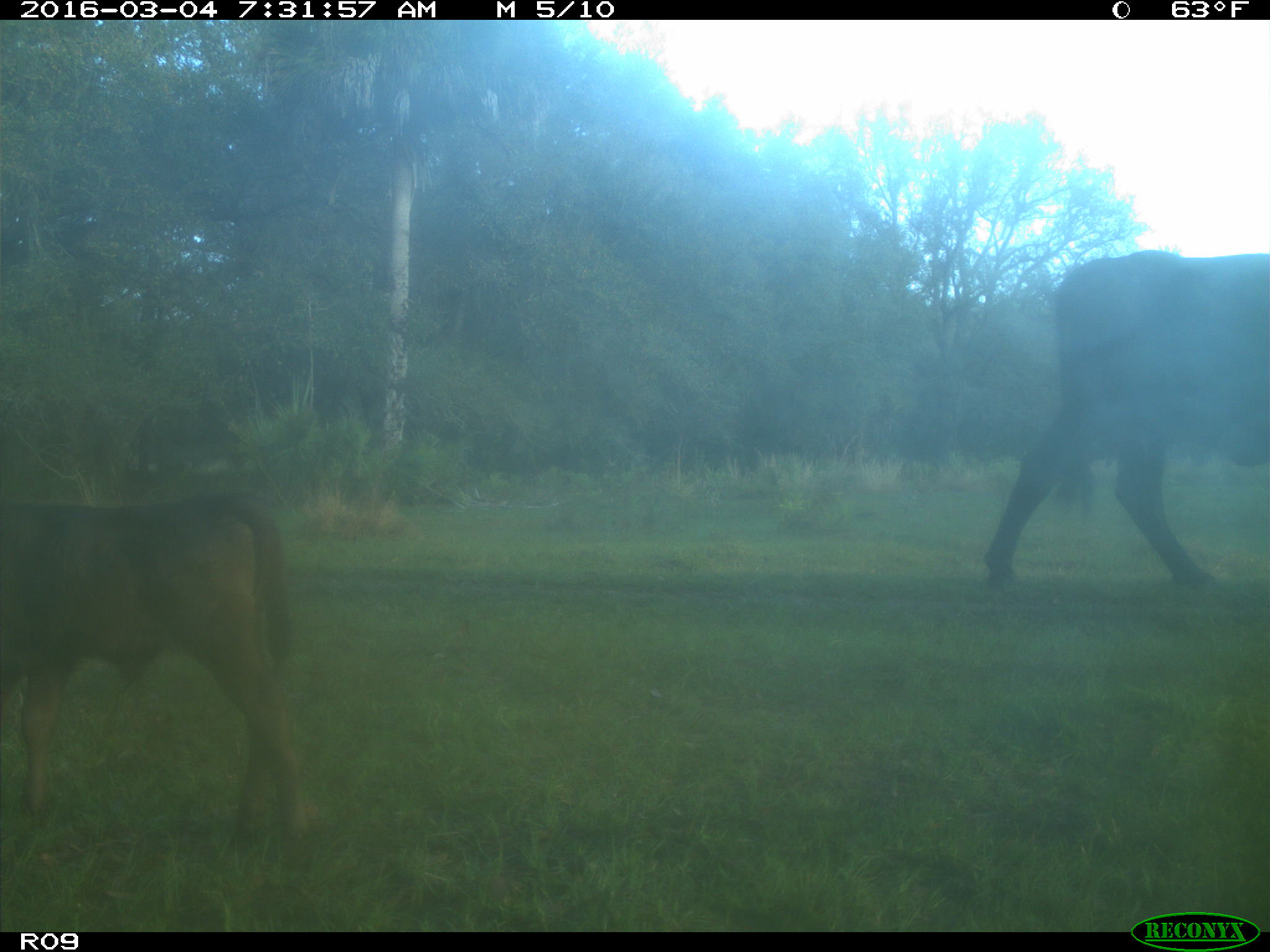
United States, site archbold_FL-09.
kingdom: Animalia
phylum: Chordata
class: Mammalia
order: Artiodactyla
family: Bovidae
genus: Bos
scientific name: Bos taurus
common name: domestic cow